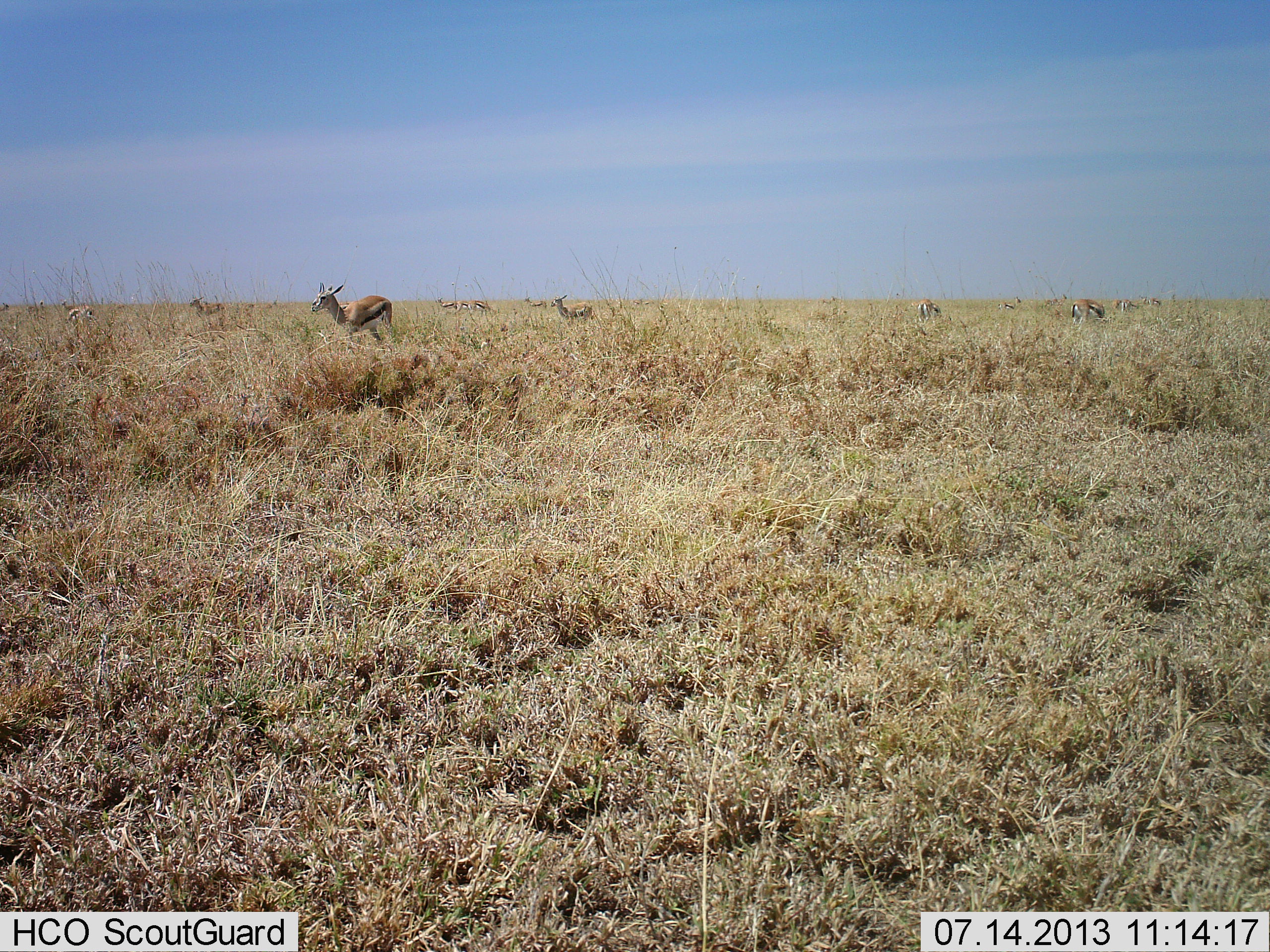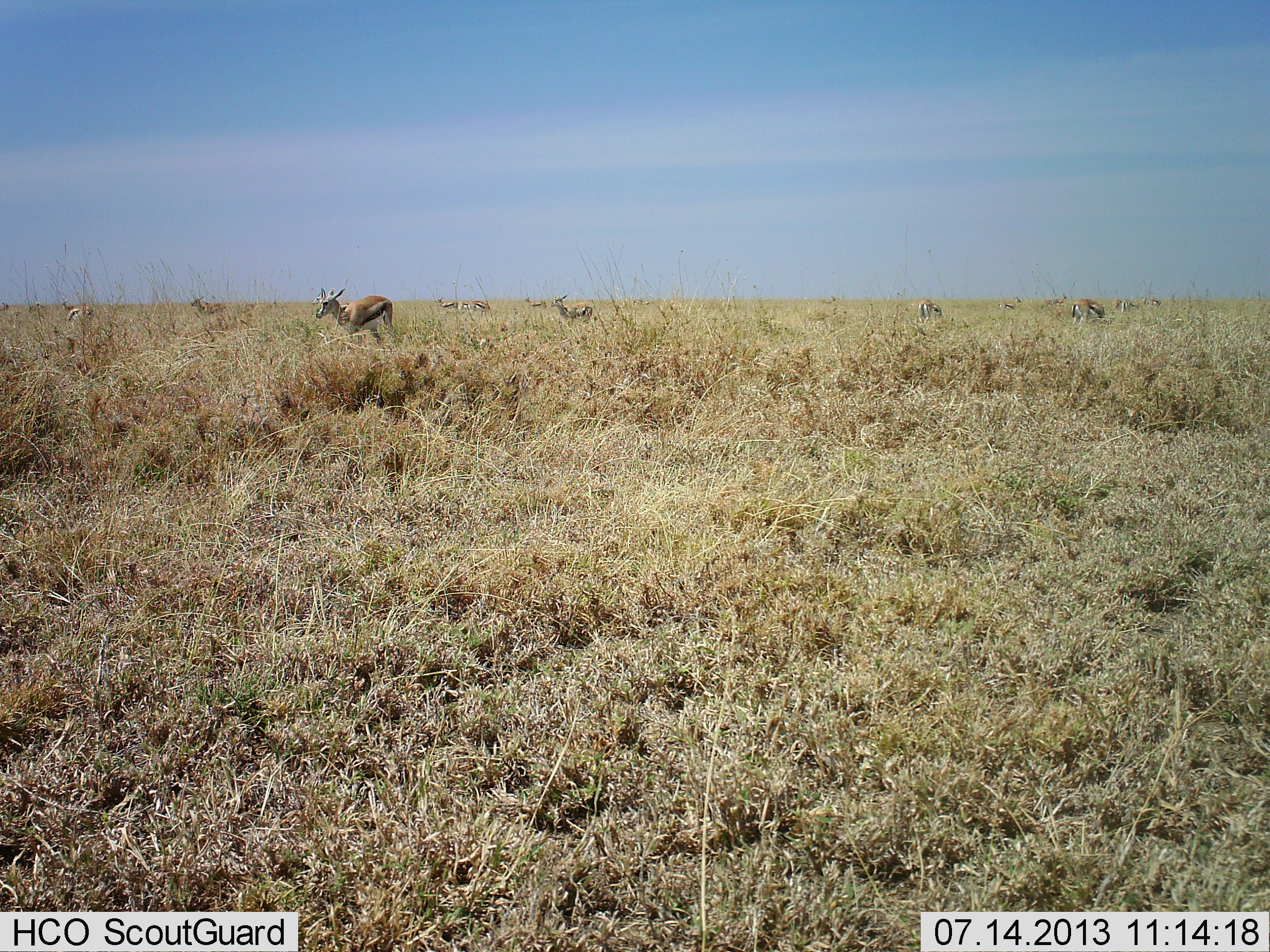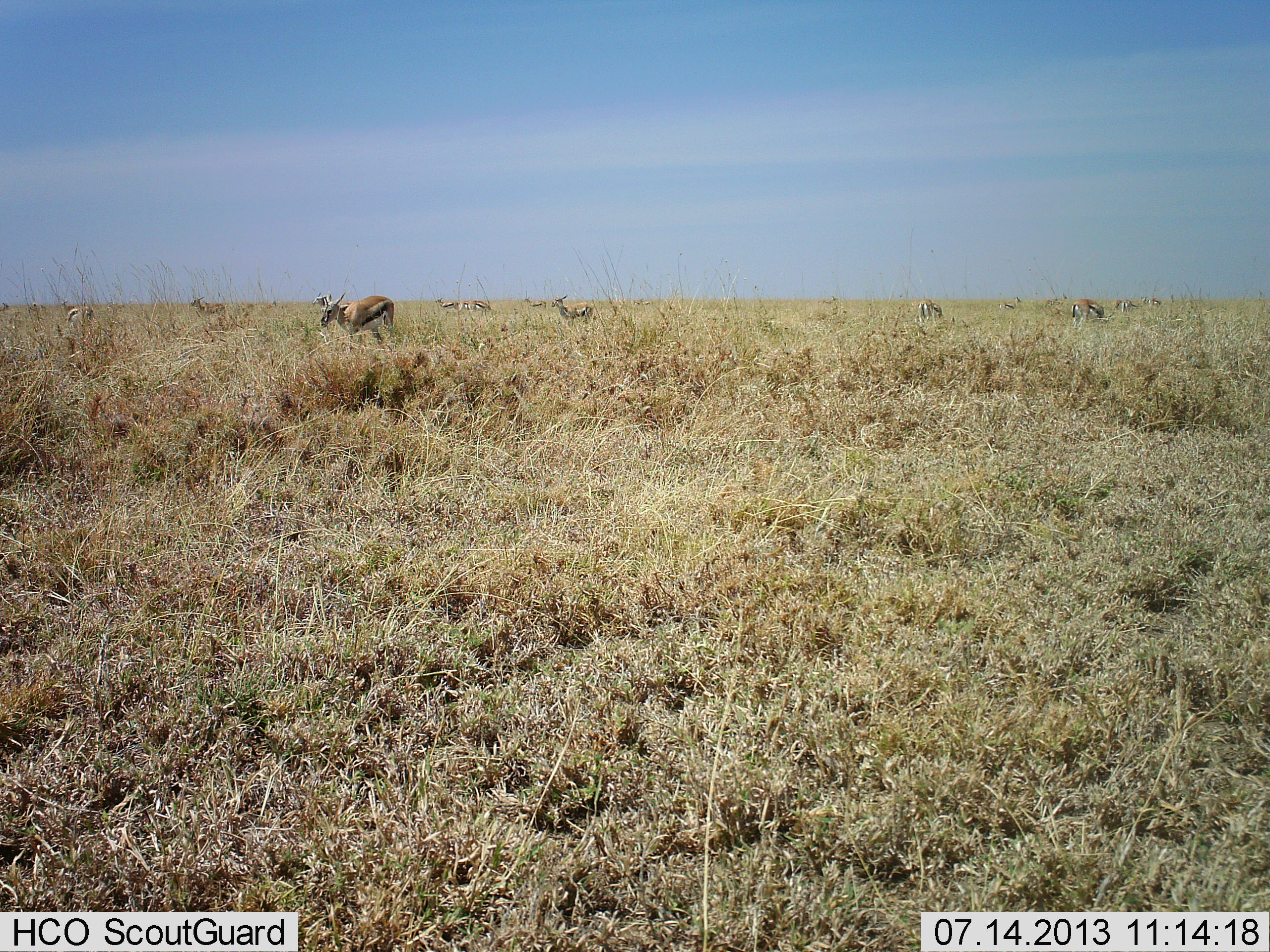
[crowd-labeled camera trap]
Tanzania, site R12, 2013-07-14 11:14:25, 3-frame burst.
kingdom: Animalia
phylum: Chordata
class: Mammalia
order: Artiodactyla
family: Bovidae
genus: Eudorcas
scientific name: Eudorcas thomsonii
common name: thomson's gazelle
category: gazellethomsons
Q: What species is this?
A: Gazellethomsons (thomson's gazelle) (Eudorcas thomsonii).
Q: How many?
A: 11-50.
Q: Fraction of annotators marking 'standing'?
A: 80%.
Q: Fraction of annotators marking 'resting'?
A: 0%.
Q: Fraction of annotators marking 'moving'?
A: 10%.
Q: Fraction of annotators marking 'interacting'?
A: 0%.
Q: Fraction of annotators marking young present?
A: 0%.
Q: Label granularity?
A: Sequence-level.